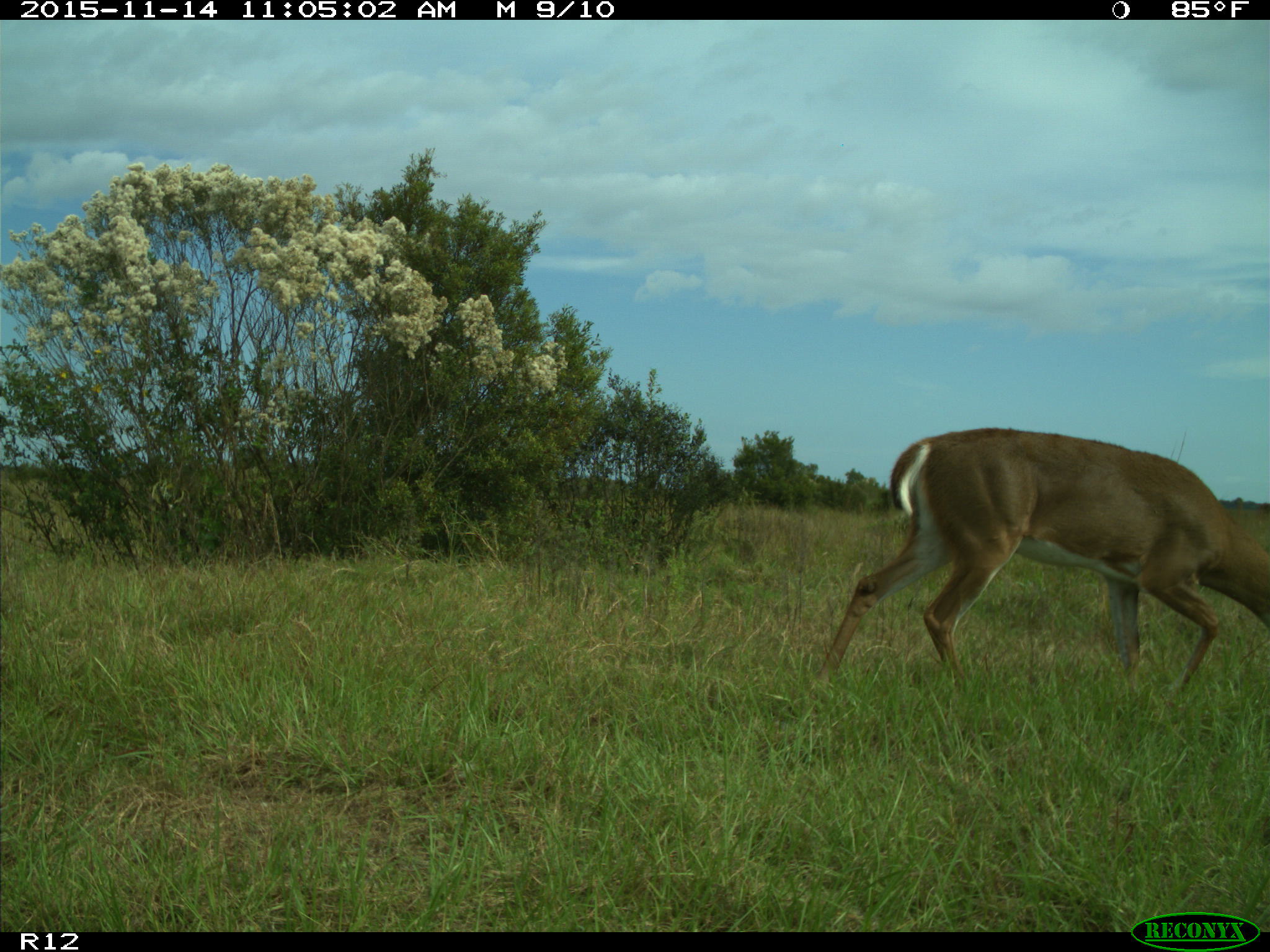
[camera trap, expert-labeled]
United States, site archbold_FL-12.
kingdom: Animalia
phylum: Chordata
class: Mammalia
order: Artiodactyla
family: Cervidae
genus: Odocoileus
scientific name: Odocoileus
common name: deer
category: unidentified deer